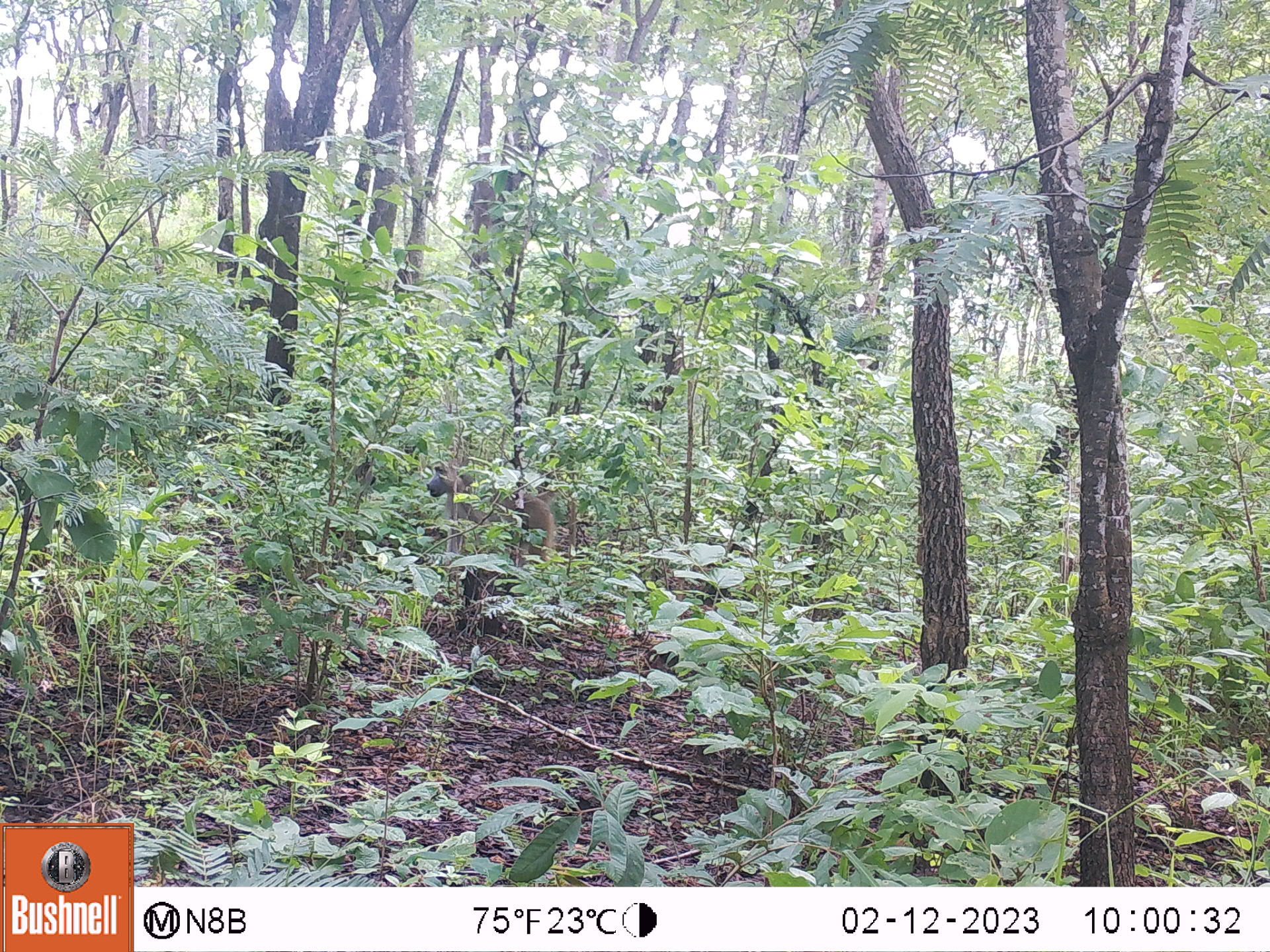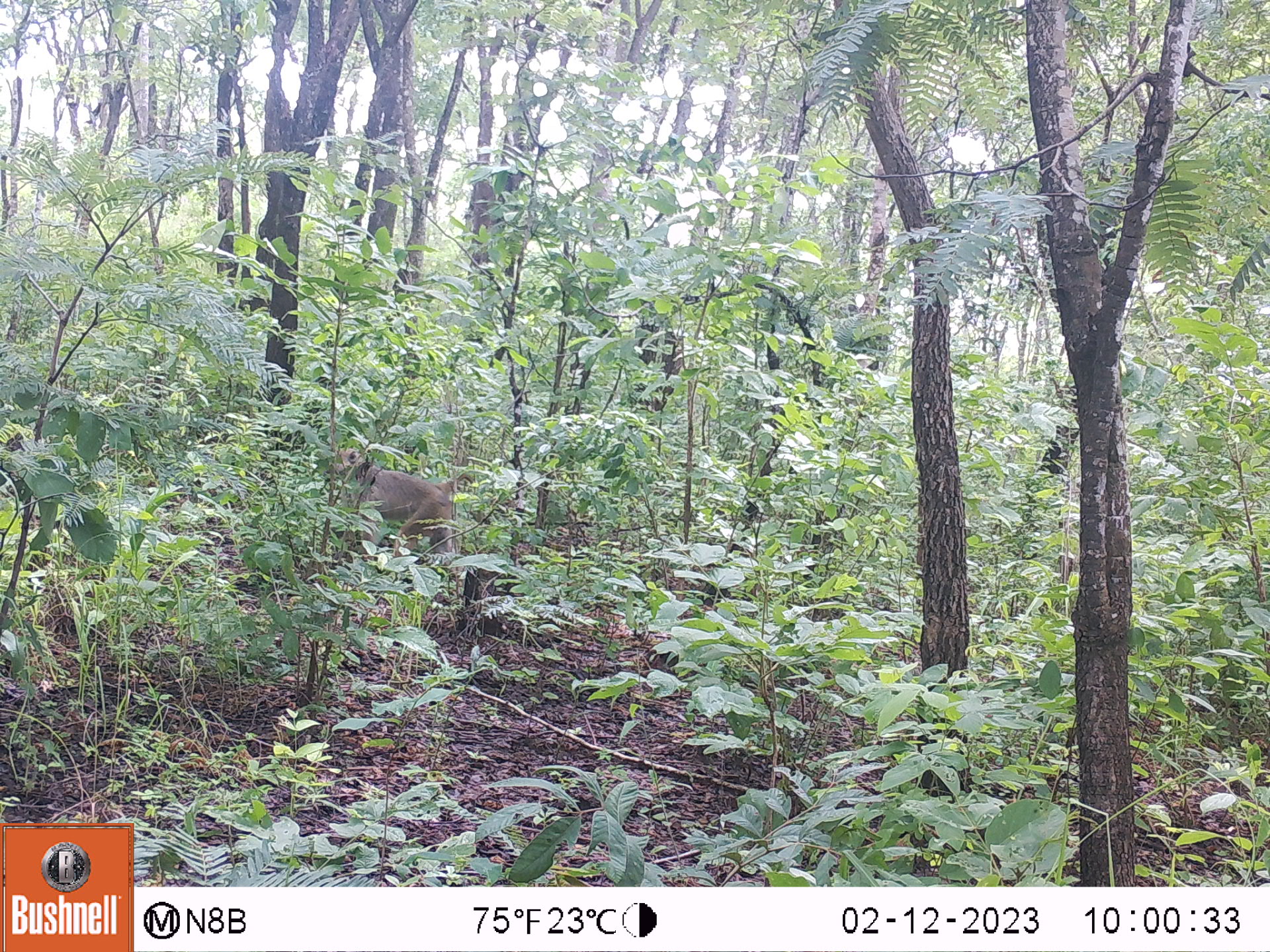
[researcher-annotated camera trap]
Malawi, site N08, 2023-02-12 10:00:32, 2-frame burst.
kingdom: Animalia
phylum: Chordata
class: Mammalia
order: Primates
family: Cercopithecidae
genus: Papio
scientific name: Papio cynocephalus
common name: yellow baboon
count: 1